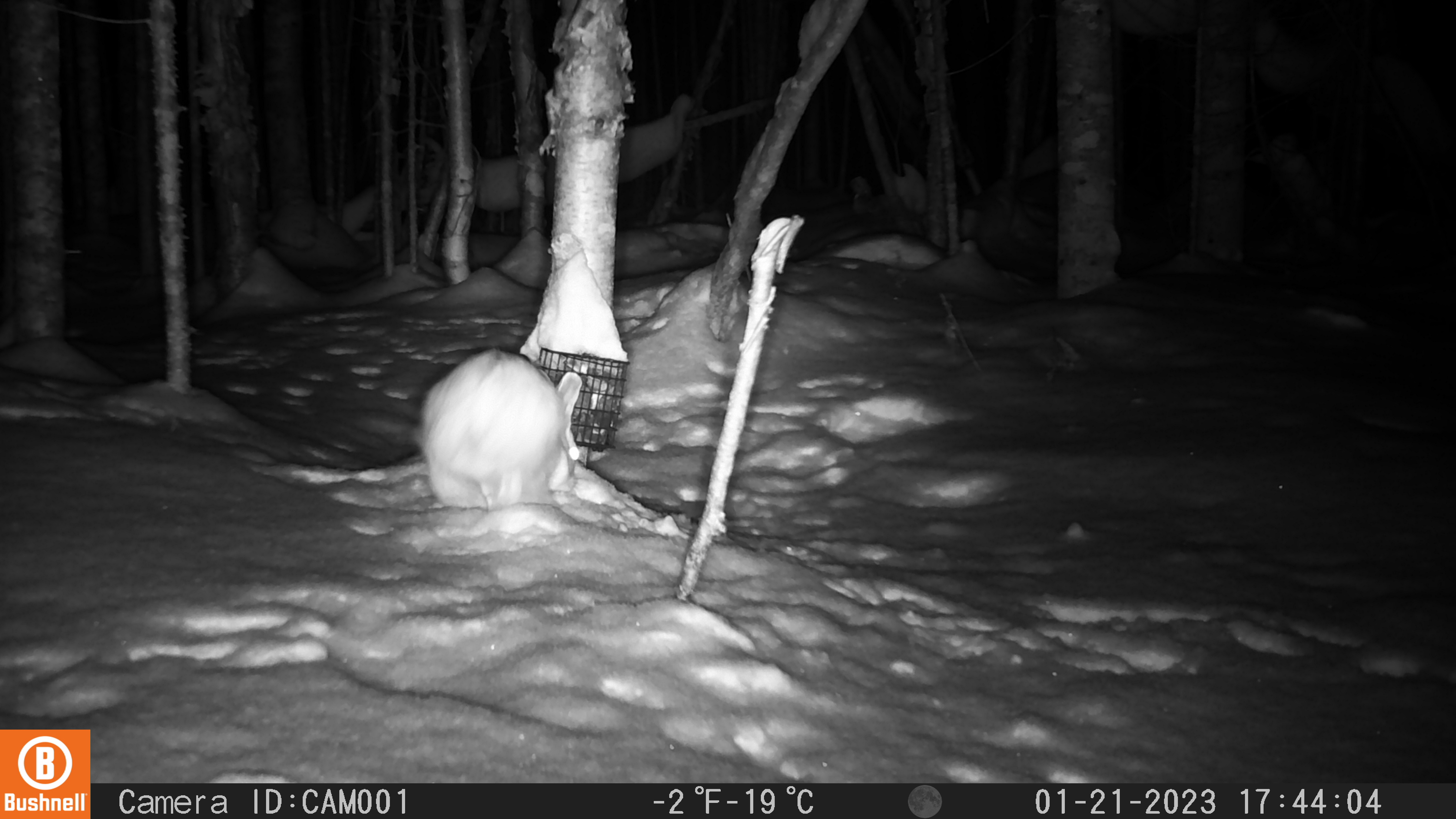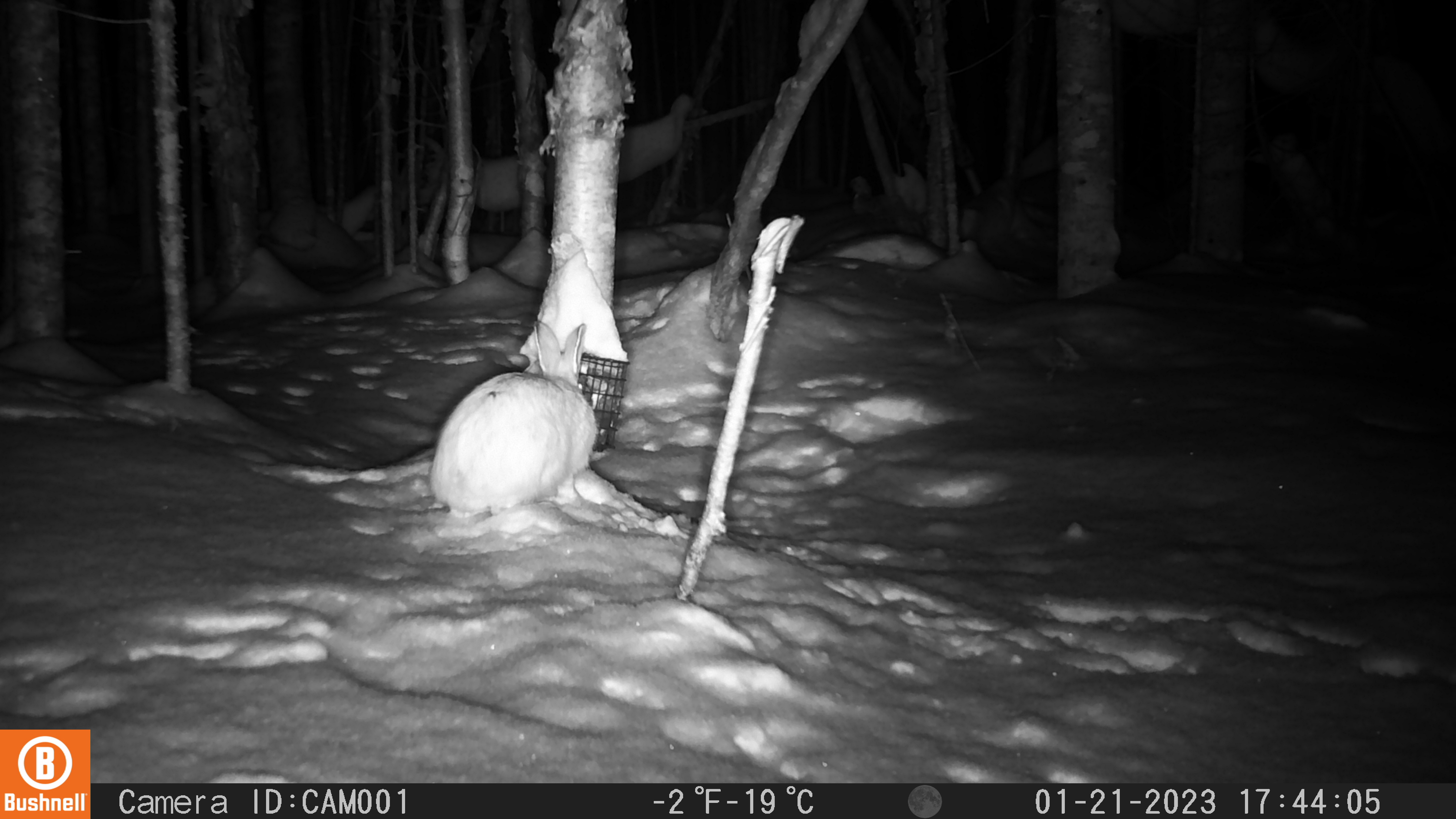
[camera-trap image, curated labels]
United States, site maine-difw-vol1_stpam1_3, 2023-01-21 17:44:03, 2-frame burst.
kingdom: Animalia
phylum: Chordata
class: Mammalia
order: Lagomorpha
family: Leporidae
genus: Lepus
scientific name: Lepus americanus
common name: snowshoe hare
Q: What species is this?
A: Snowshoe hare (Lepus americanus).